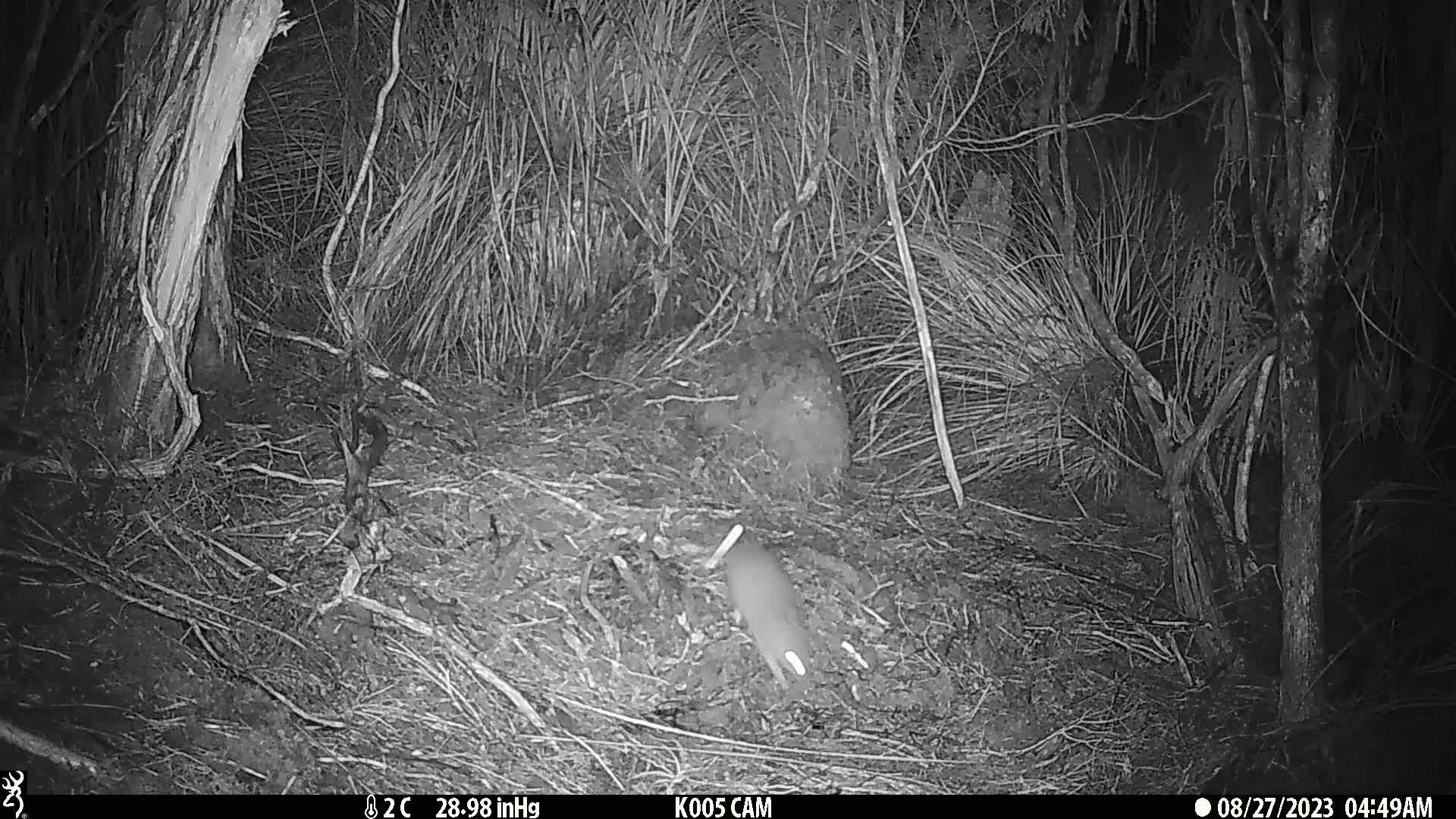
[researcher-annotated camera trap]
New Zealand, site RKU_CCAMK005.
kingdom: Animalia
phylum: Chordata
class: Mammalia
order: Rodentia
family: Muridae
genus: Rattus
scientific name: Rattus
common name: rat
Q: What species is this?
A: Rat (Rattus).